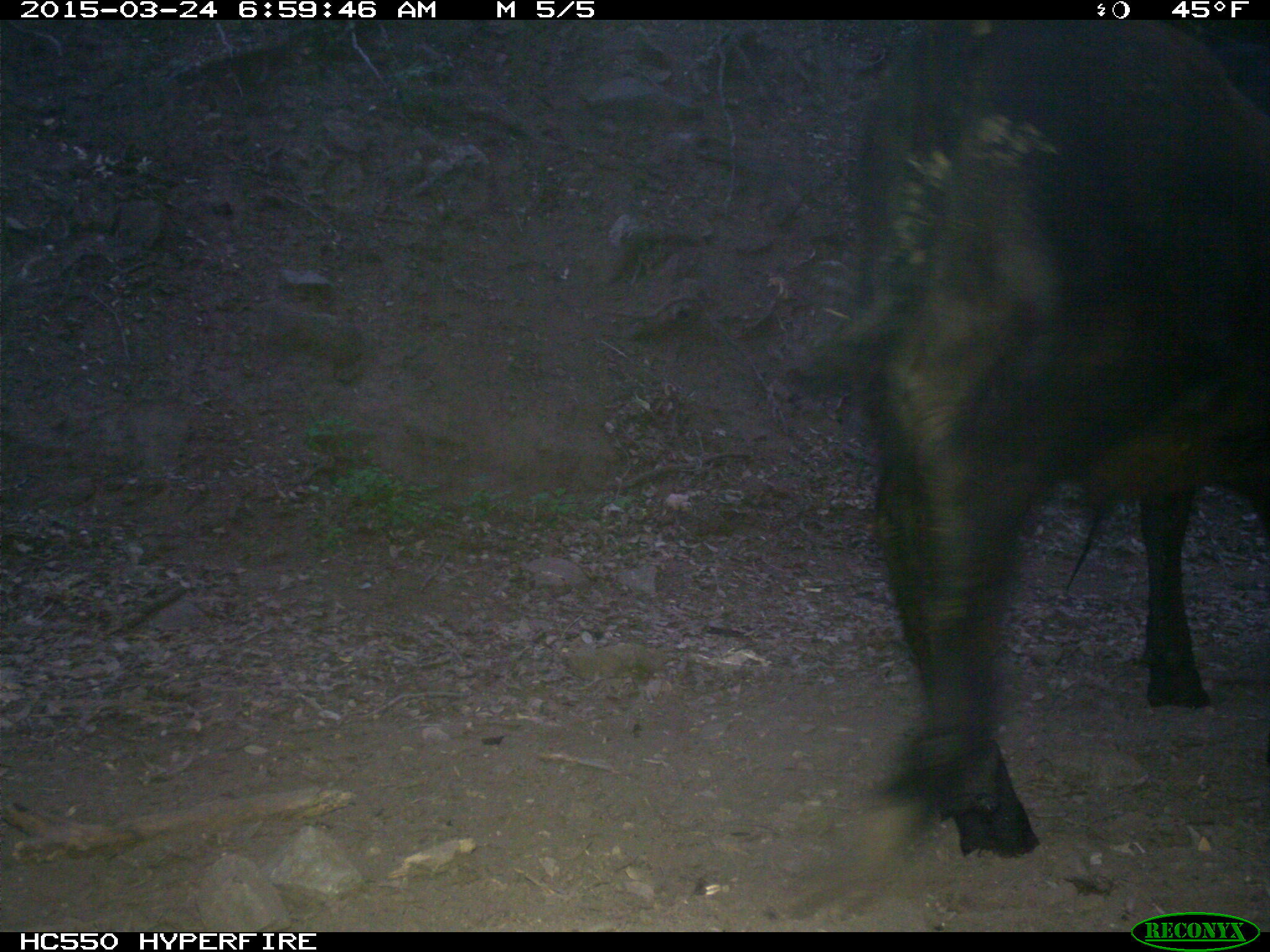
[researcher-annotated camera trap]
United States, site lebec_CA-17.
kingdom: Animalia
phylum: Chordata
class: Mammalia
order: Artiodactyla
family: Bovidae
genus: Bos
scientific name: Bos taurus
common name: domestic cow